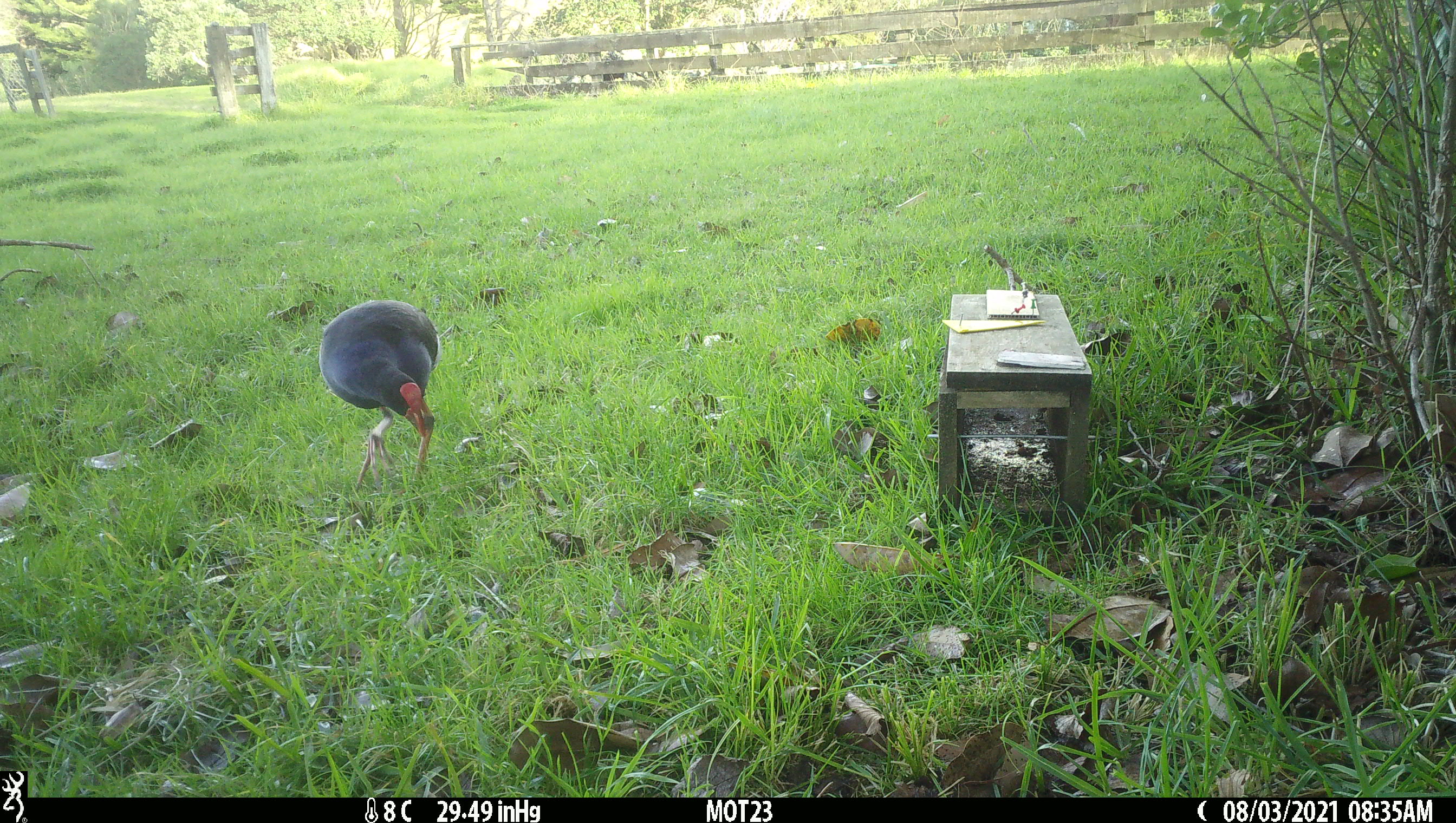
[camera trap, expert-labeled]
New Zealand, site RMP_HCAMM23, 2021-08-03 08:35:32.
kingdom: Animalia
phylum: Chordata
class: Aves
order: Gruiformes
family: Rallidae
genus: Porphyrio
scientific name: Porphyrio melanotus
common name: australasian swamphen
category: pukeko